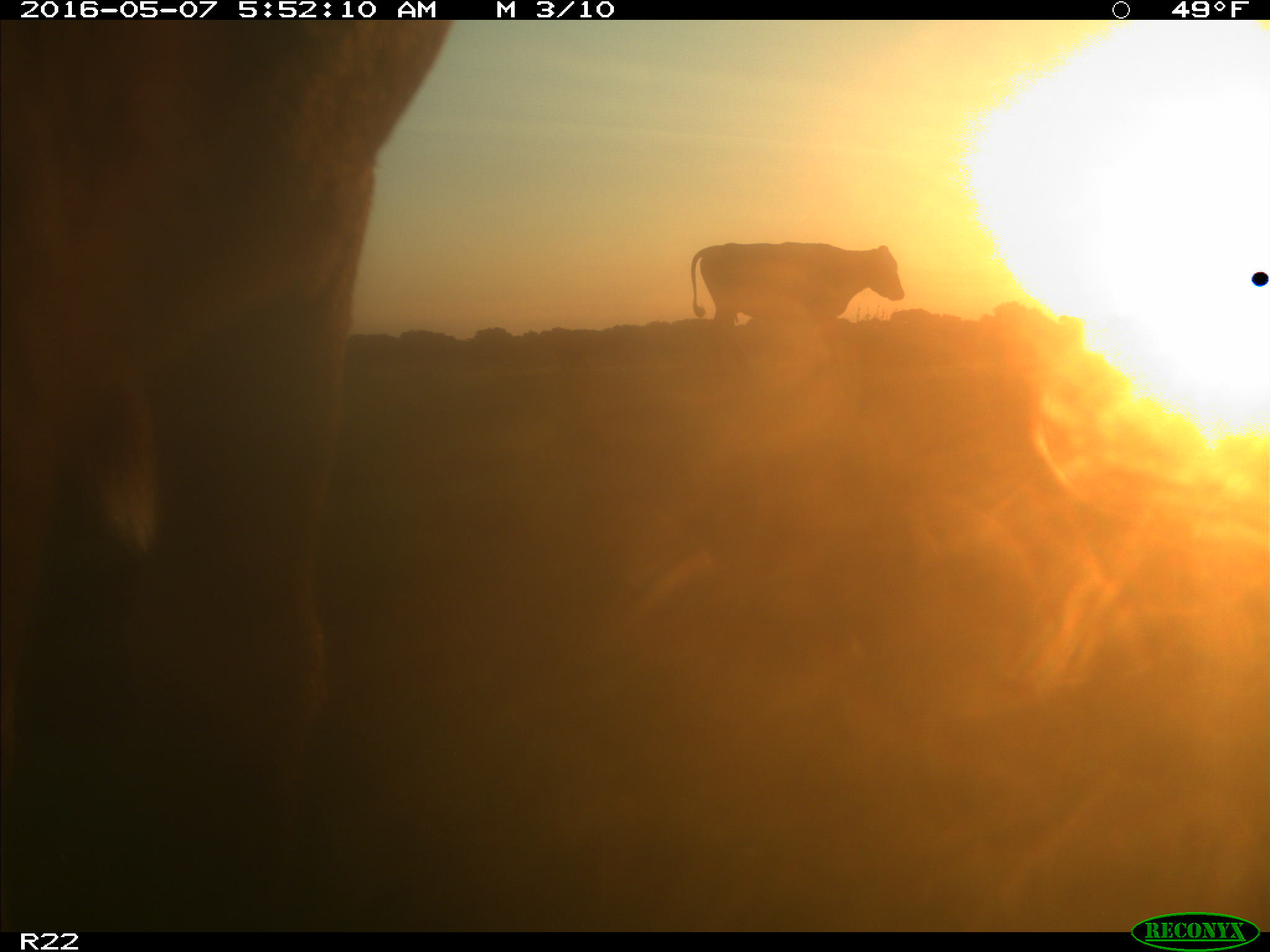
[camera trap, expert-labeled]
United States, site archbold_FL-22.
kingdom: Animalia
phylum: Chordata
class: Mammalia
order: Artiodactyla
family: Bovidae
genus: Bos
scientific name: Bos taurus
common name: domestic cow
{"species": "Bos taurus (domestic cow)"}